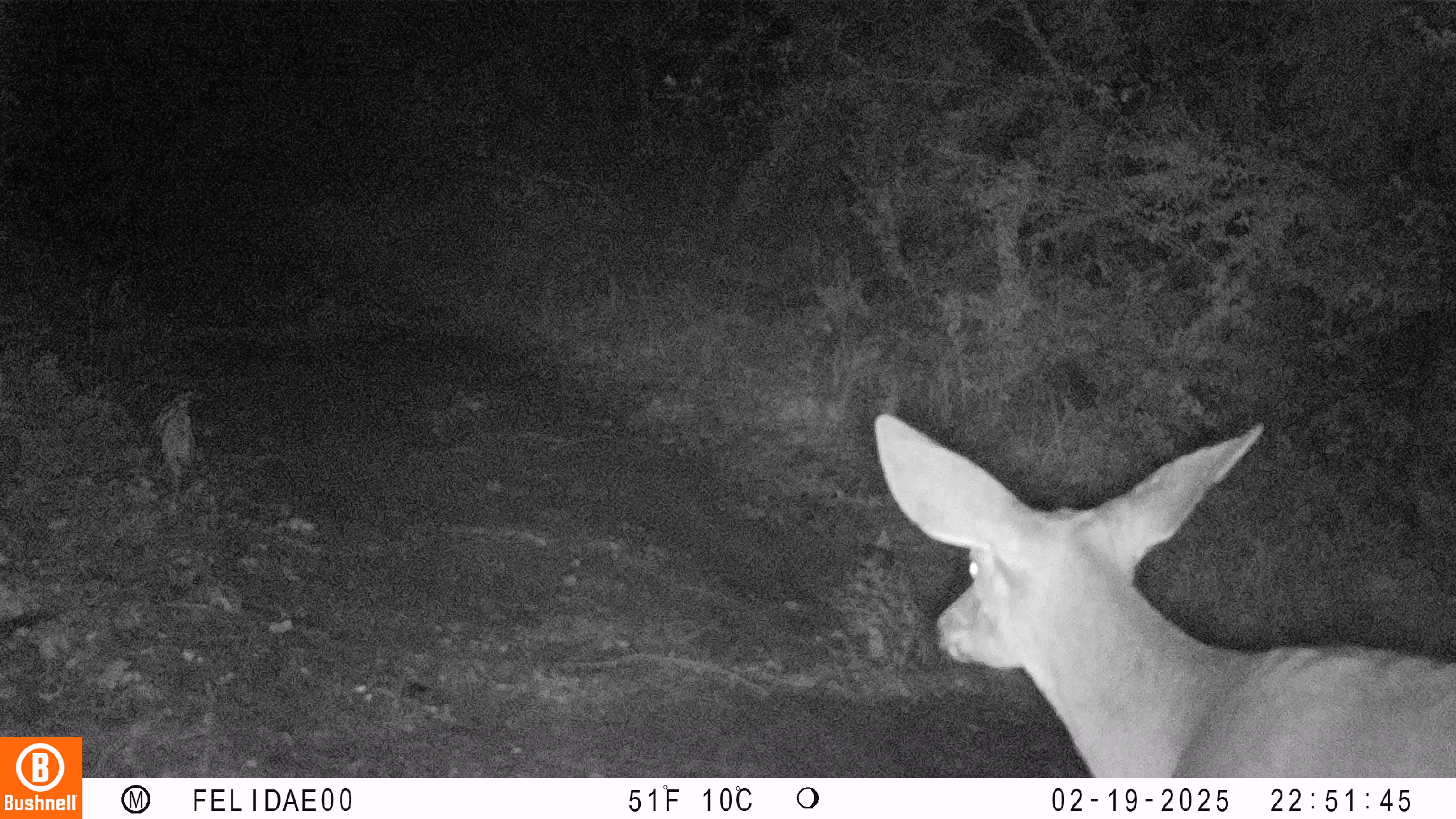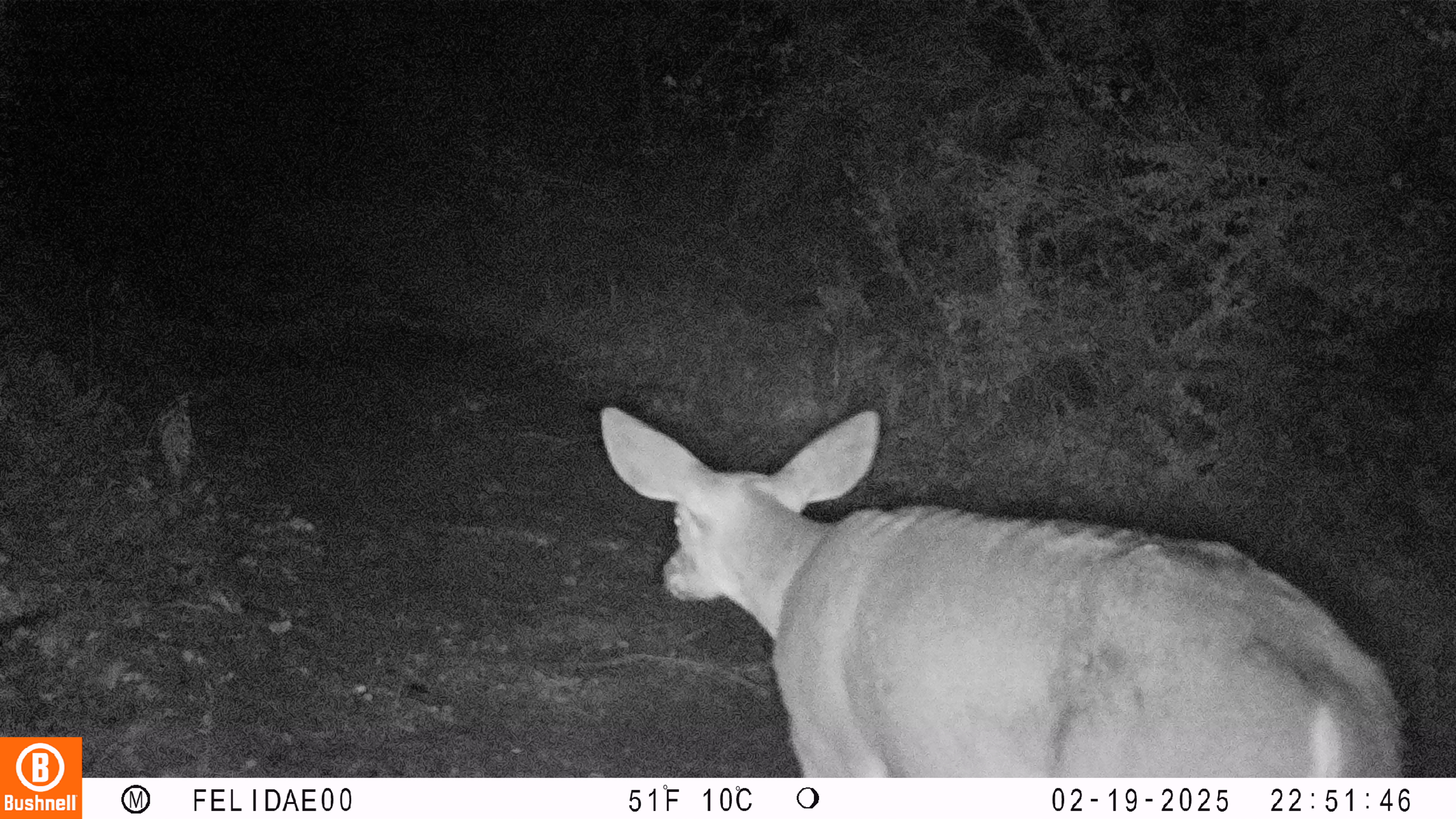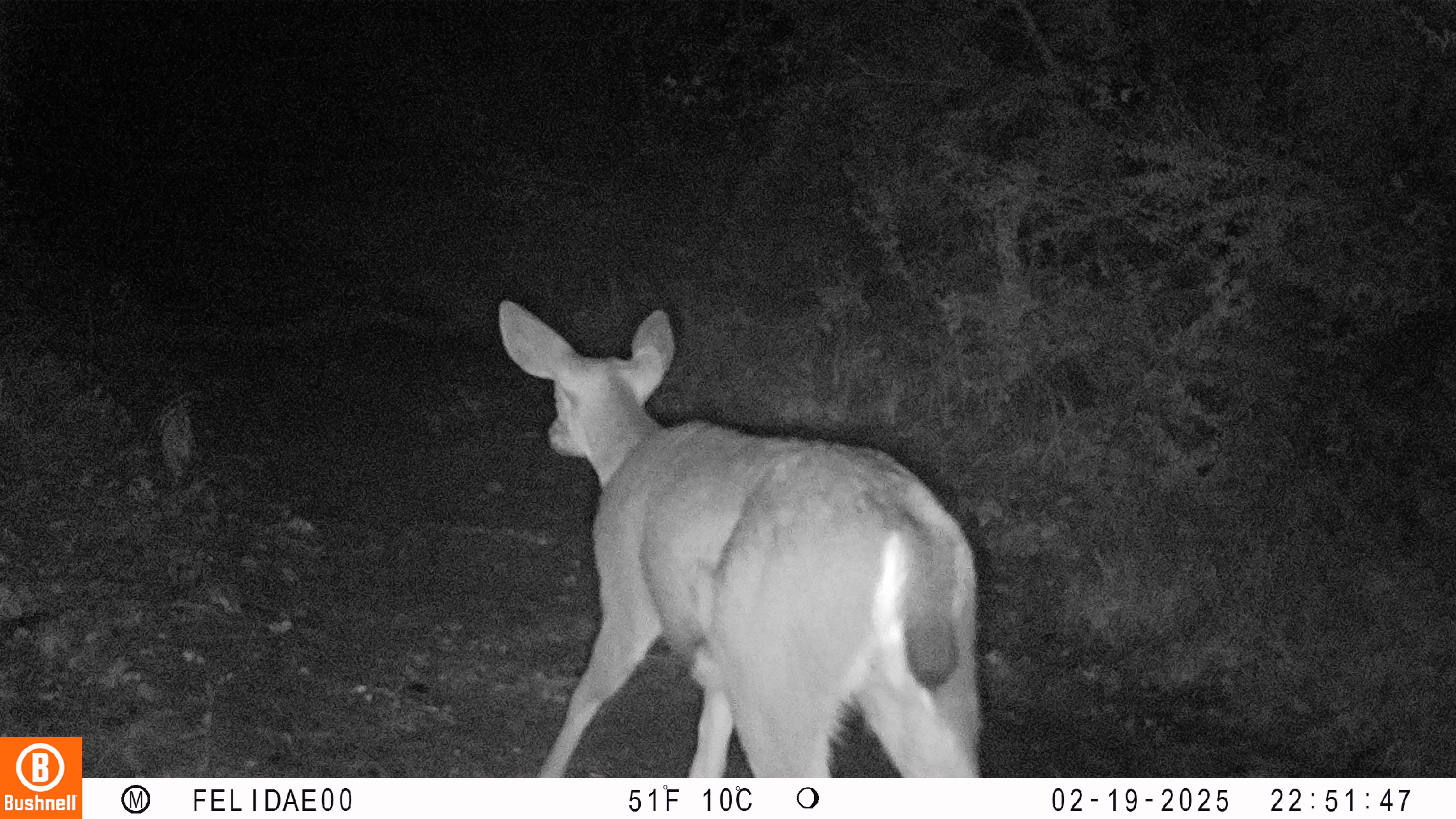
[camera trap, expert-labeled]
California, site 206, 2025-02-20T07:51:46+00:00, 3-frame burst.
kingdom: Animalia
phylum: Chordata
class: Mammalia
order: Artiodactyla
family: Cervidae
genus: Odocoileus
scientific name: Odocoileus hemionus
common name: mule deer